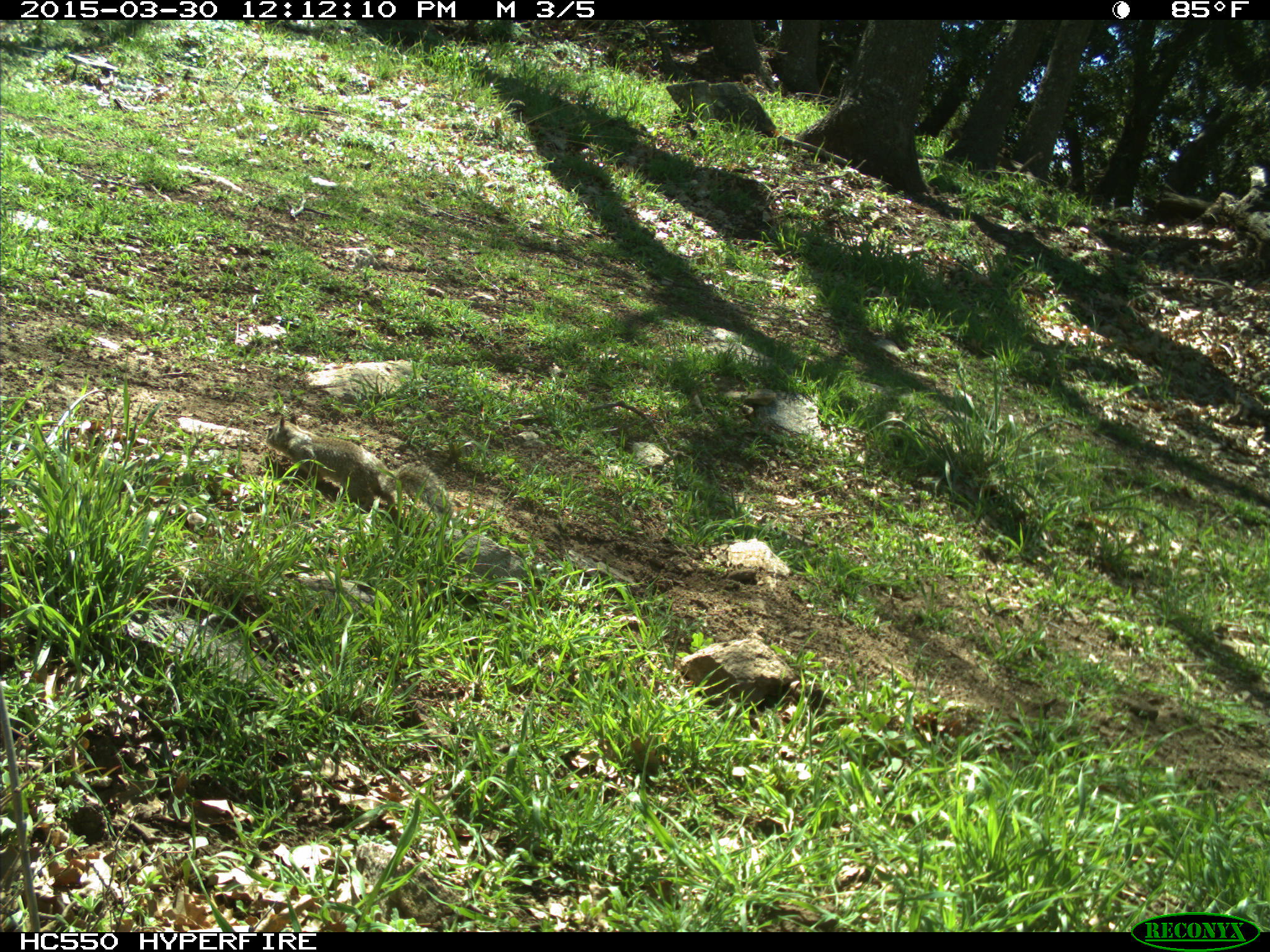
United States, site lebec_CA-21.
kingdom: Animalia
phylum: Chordata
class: Mammalia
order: Rodentia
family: Sciuridae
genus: Otospermophilus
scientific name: Otospermophilus beecheyi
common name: california ground squirrel